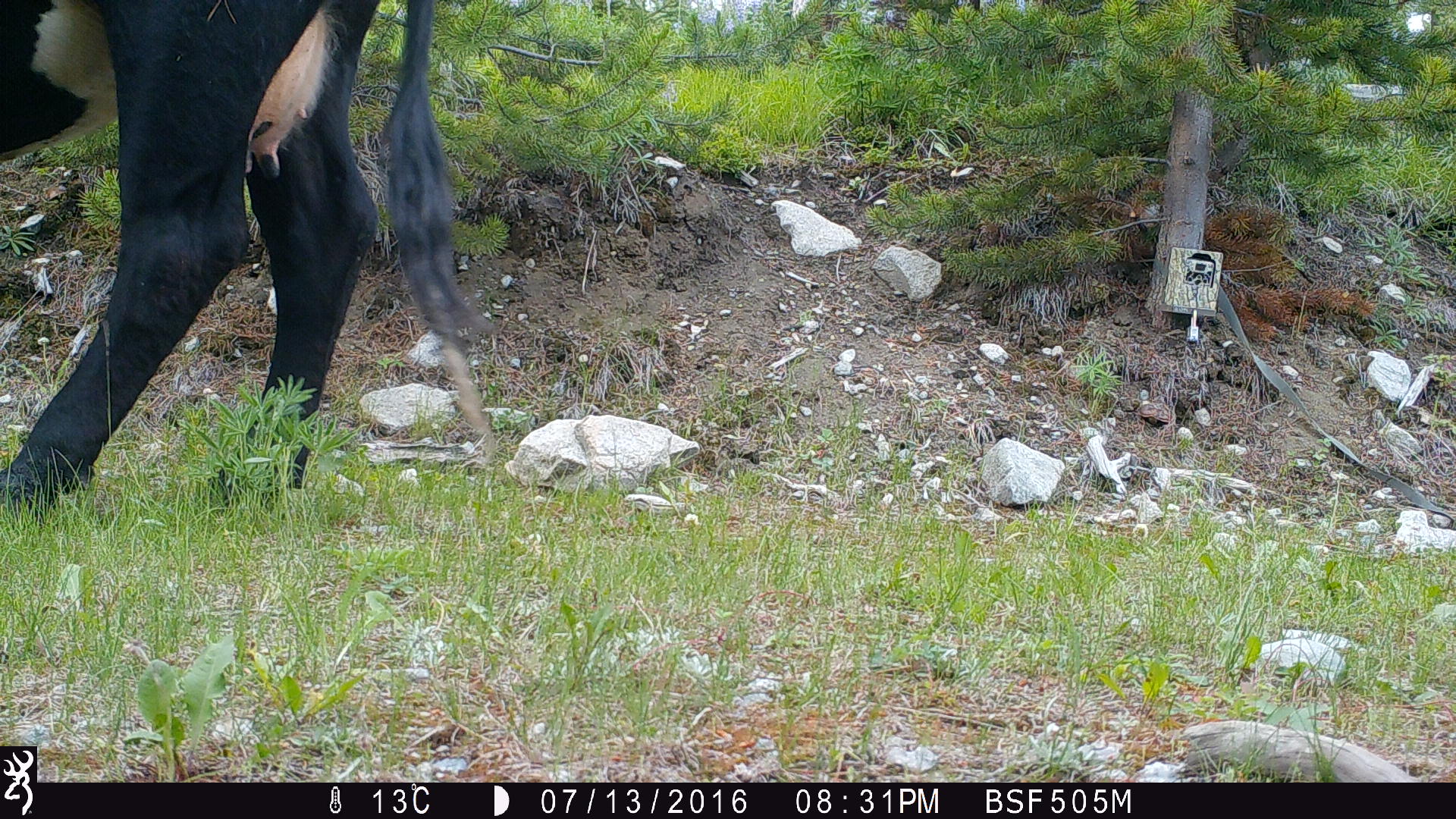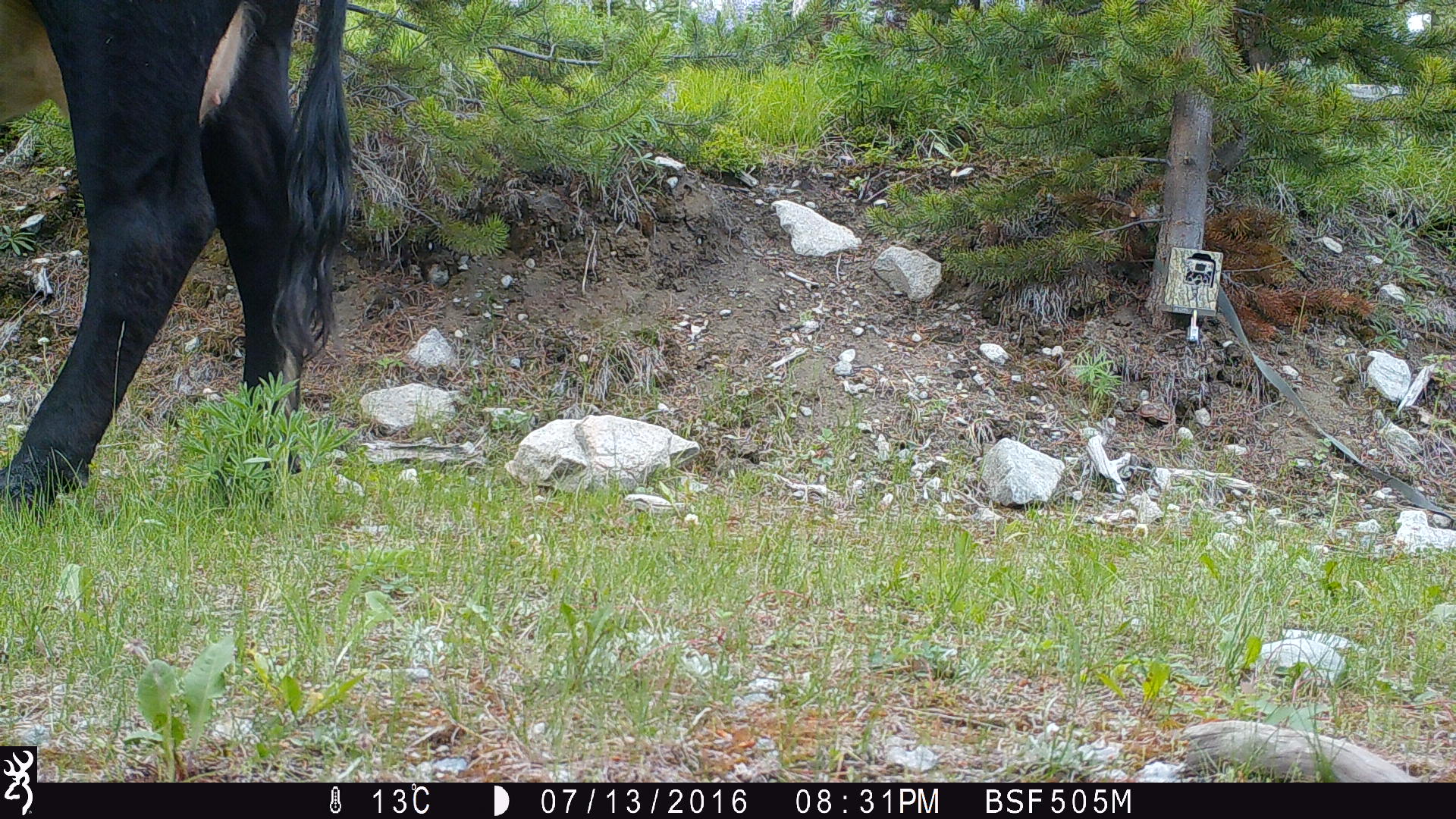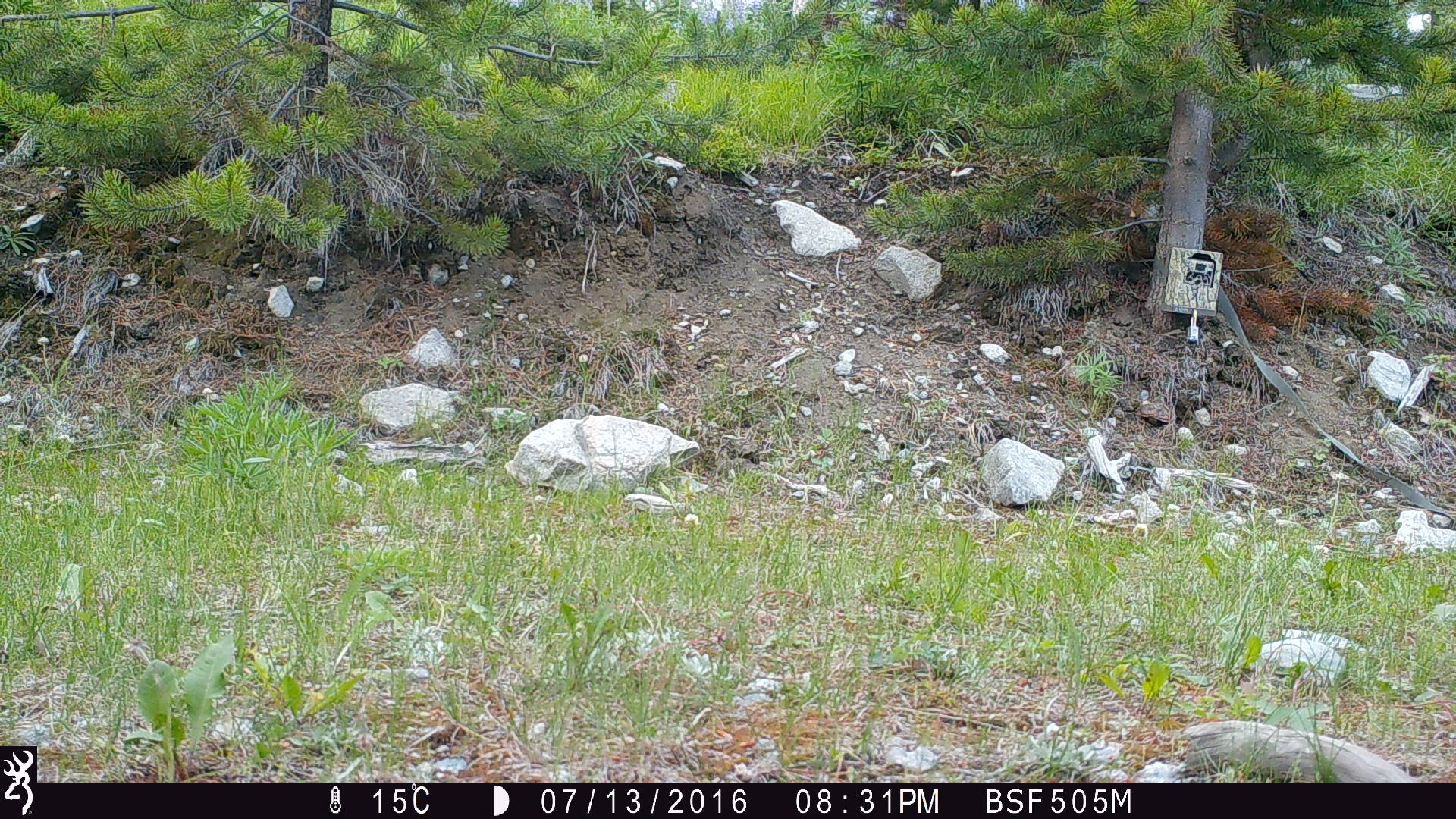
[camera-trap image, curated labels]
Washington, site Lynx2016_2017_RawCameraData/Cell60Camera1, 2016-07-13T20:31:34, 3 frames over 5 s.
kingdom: Animalia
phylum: Chordata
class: Mammalia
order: Artiodactyla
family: Bovidae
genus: Bos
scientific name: Bos taurus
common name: domestic cattle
Domestic cattle (Bos taurus). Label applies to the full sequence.